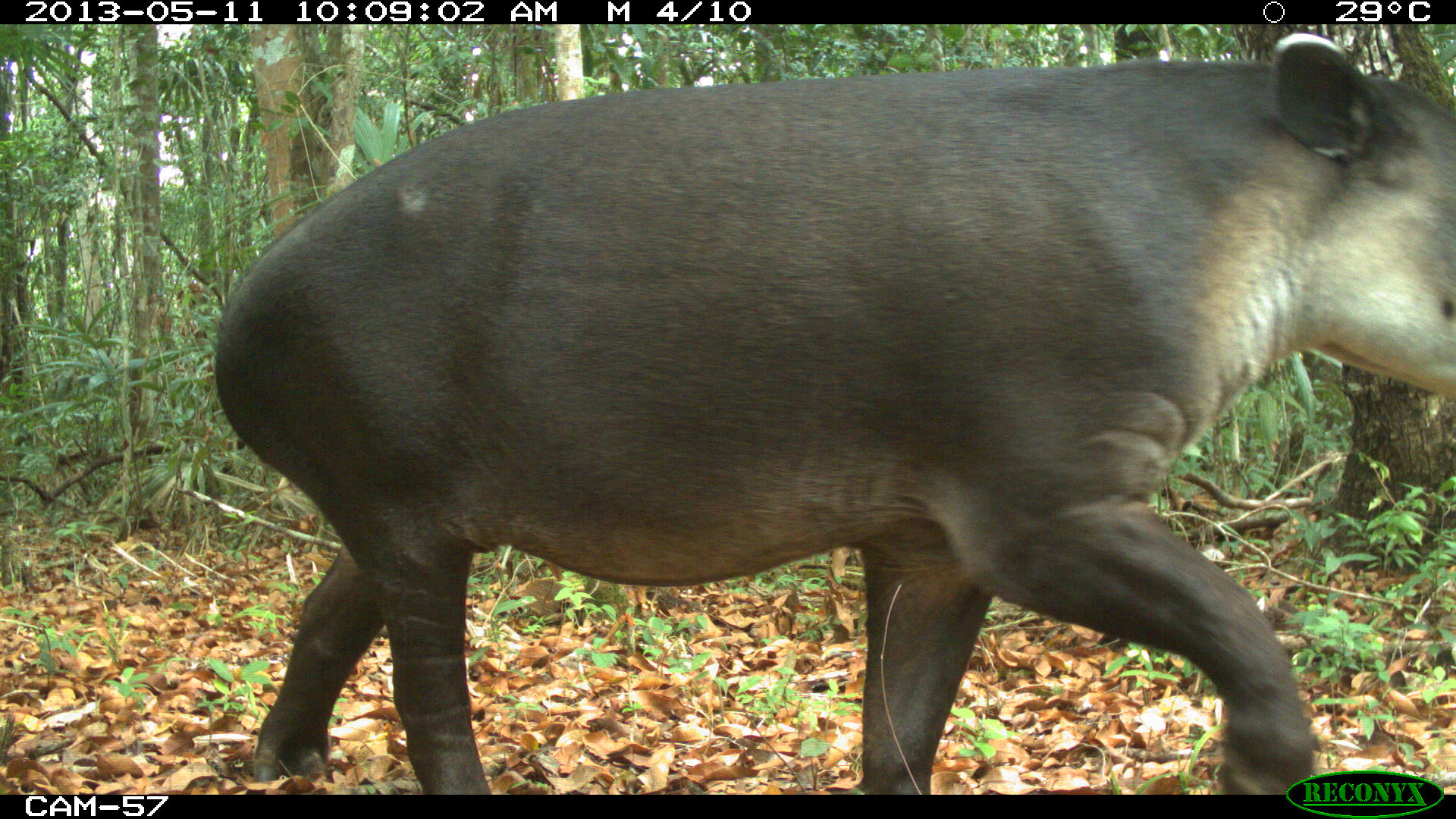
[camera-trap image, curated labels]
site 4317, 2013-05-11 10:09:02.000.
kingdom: Animalia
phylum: Chordata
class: Mammalia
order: Perissodactyla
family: Tapiridae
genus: Tapirus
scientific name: Tapirus bairdii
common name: baird's tapir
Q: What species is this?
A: Tapirus bairdii (baird's tapir).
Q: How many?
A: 2.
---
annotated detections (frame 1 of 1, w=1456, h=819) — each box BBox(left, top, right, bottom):
tapirus bairdii: BBox(209, 29, 1456, 793)